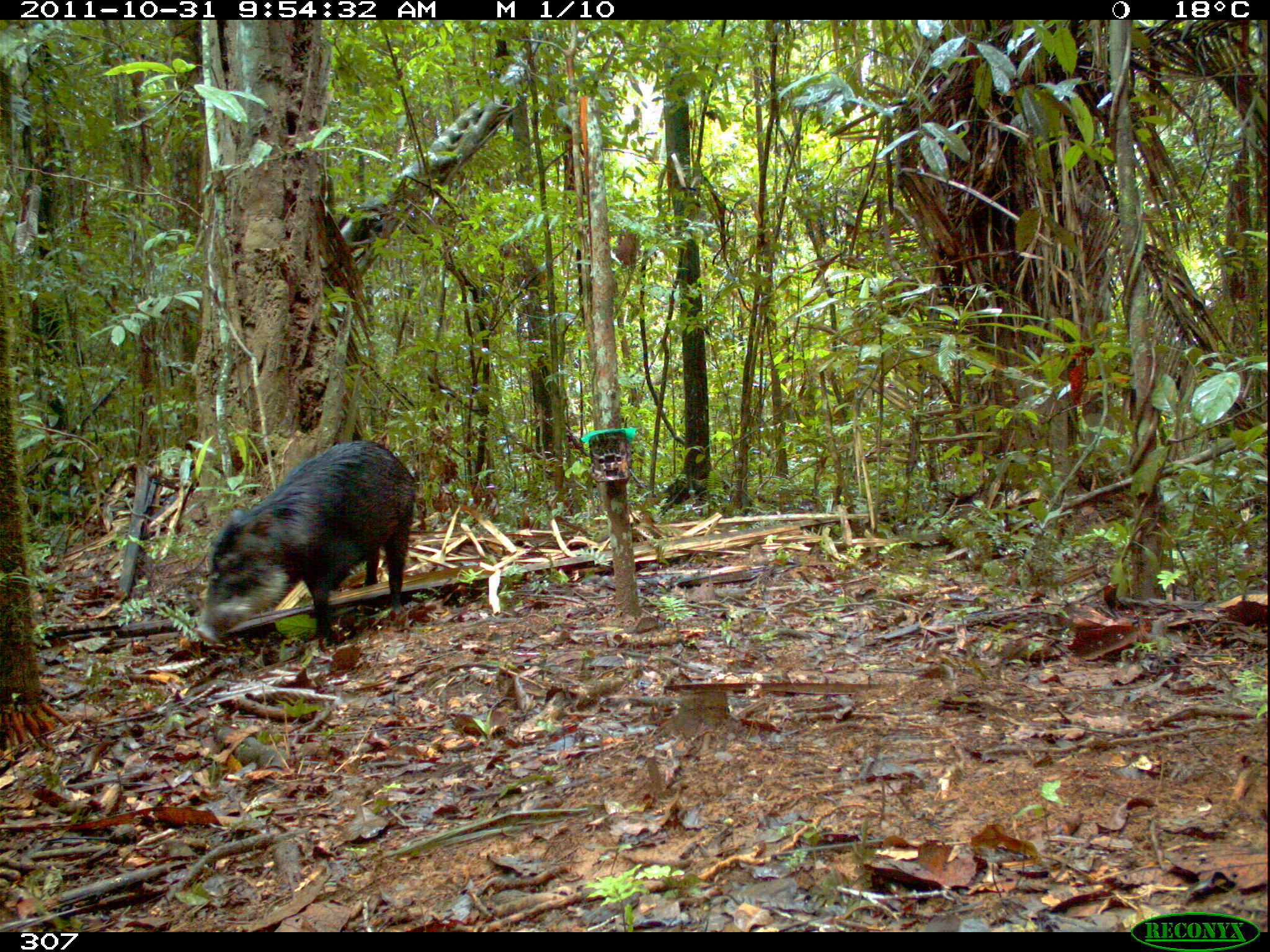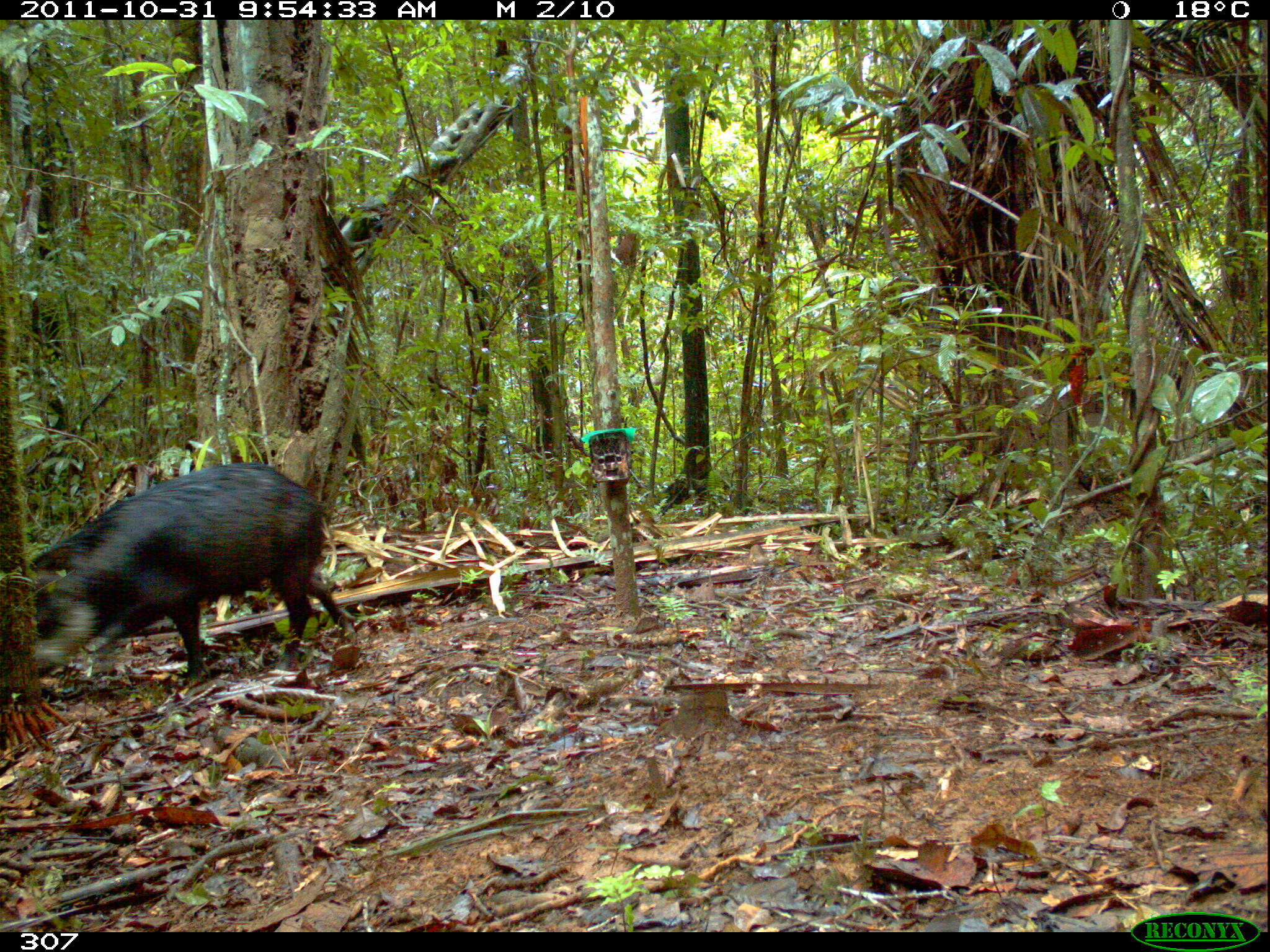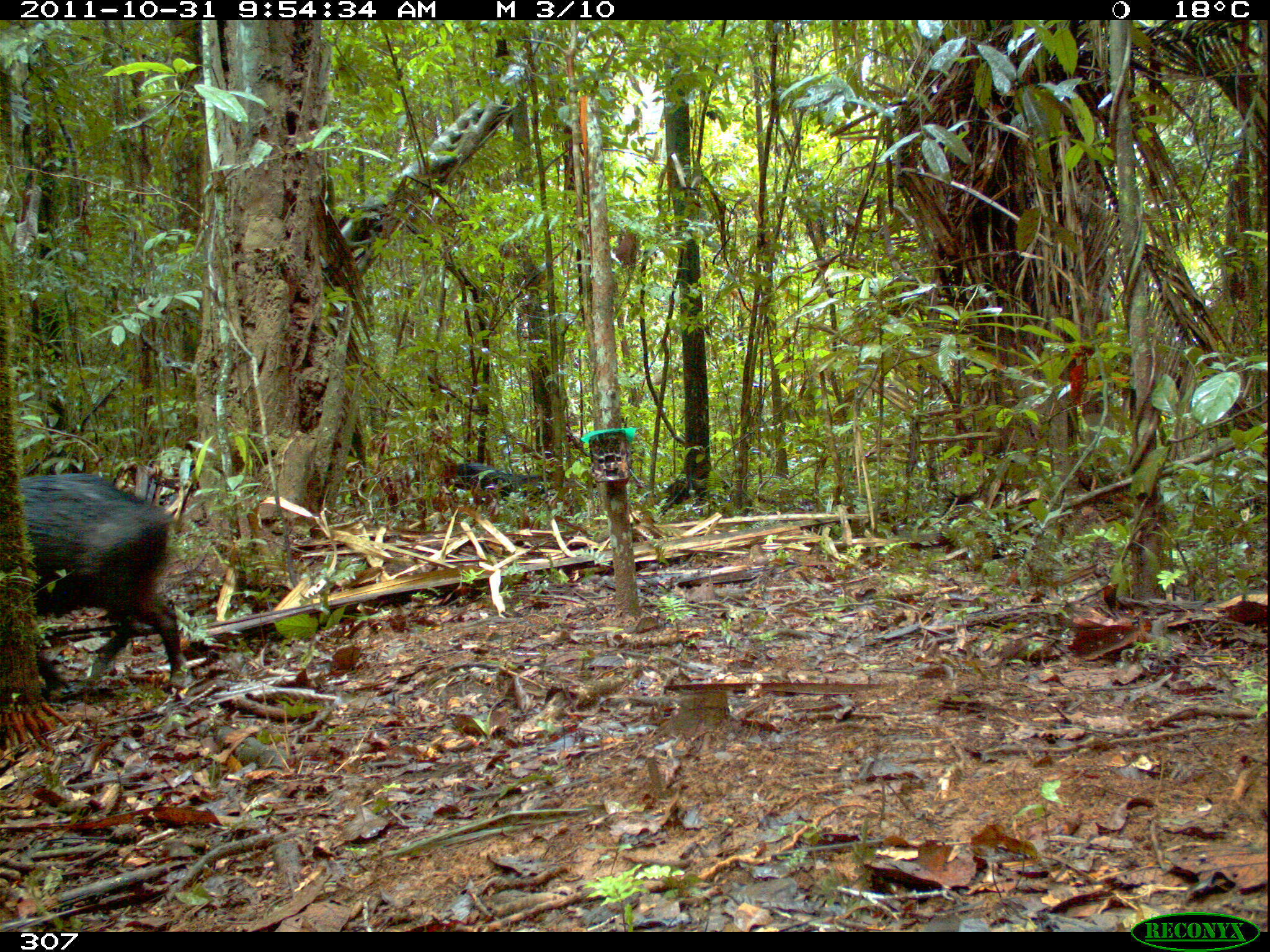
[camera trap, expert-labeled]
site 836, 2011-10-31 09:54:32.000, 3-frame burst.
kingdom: Animalia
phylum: Chordata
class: Mammalia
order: Artiodactyla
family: Tayassuidae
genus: Tayassu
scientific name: Tayassu pecari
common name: white-lipped peccary